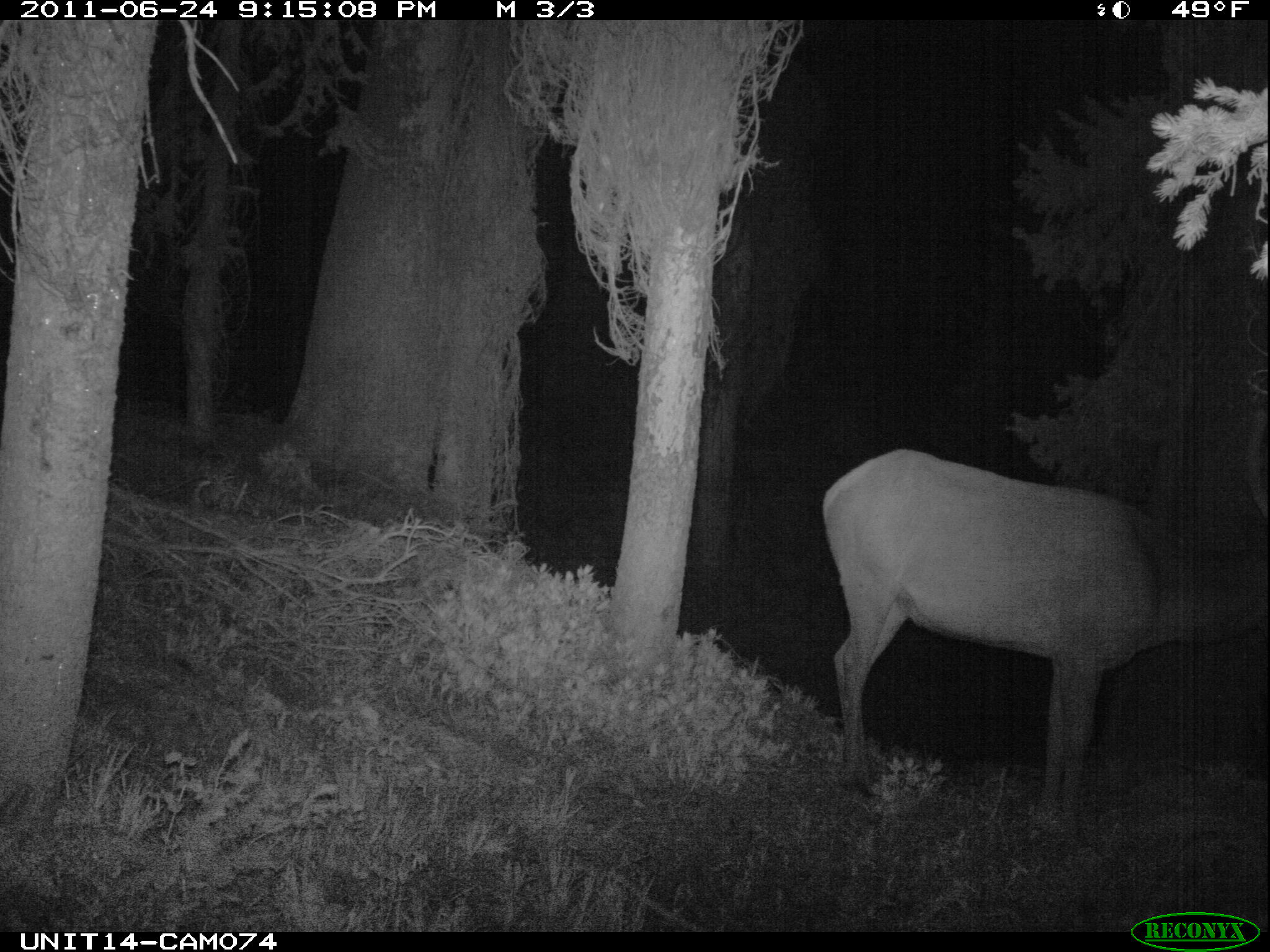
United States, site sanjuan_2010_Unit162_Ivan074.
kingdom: Animalia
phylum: Chordata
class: Mammalia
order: Artiodactyla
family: Cervidae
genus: Cervus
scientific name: Cervus elaphus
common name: red deer